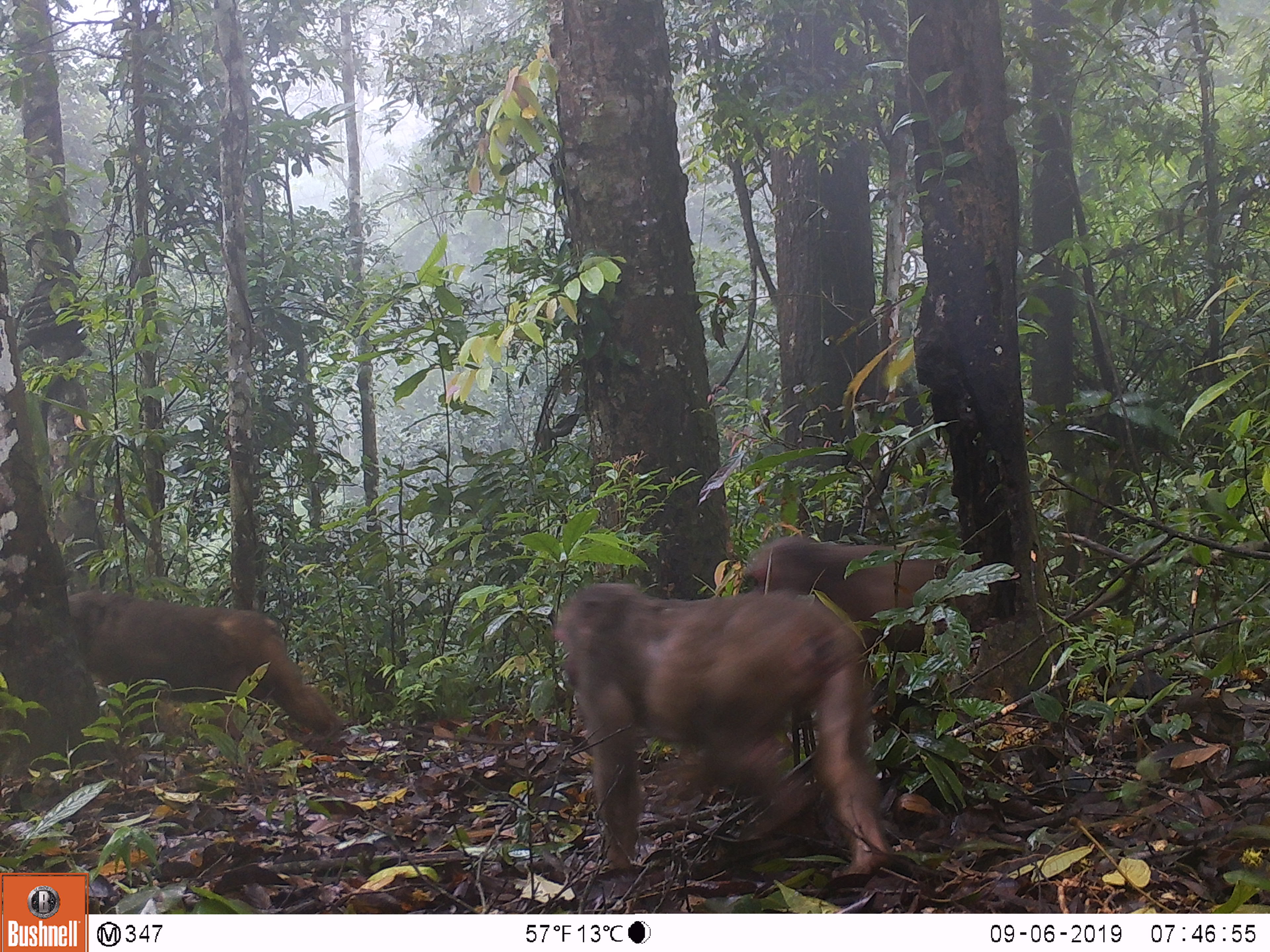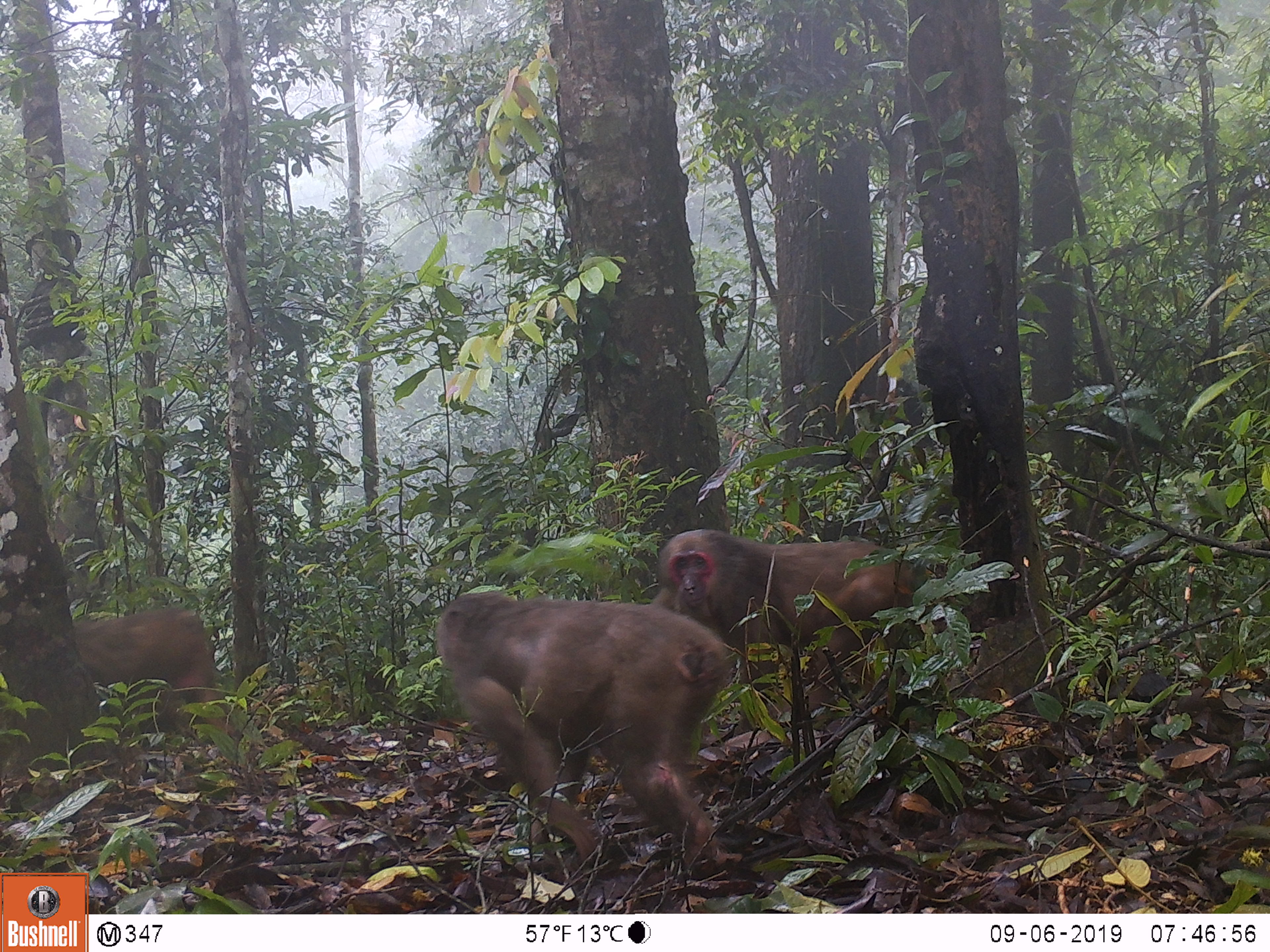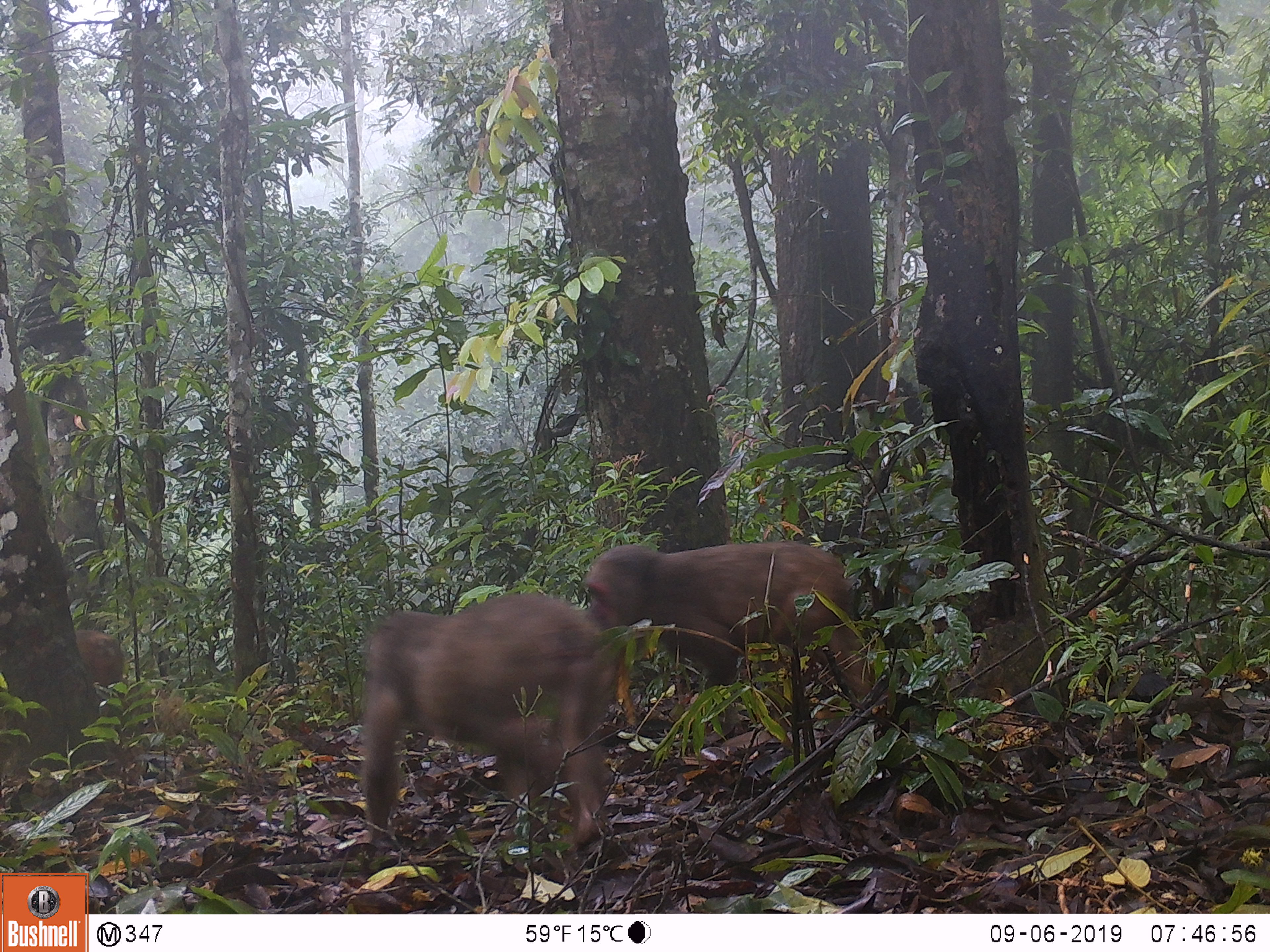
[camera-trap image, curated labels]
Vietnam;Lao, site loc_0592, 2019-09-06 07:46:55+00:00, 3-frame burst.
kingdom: Animalia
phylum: Chordata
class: Mammalia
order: Primates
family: Cercopithecidae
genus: Macaca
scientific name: Macaca arctoides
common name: stump-tailed macaque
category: stump tailed macaque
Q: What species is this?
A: Stump tailed macaque (stump-tailed macaque) (Macaca arctoides).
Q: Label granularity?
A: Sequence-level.